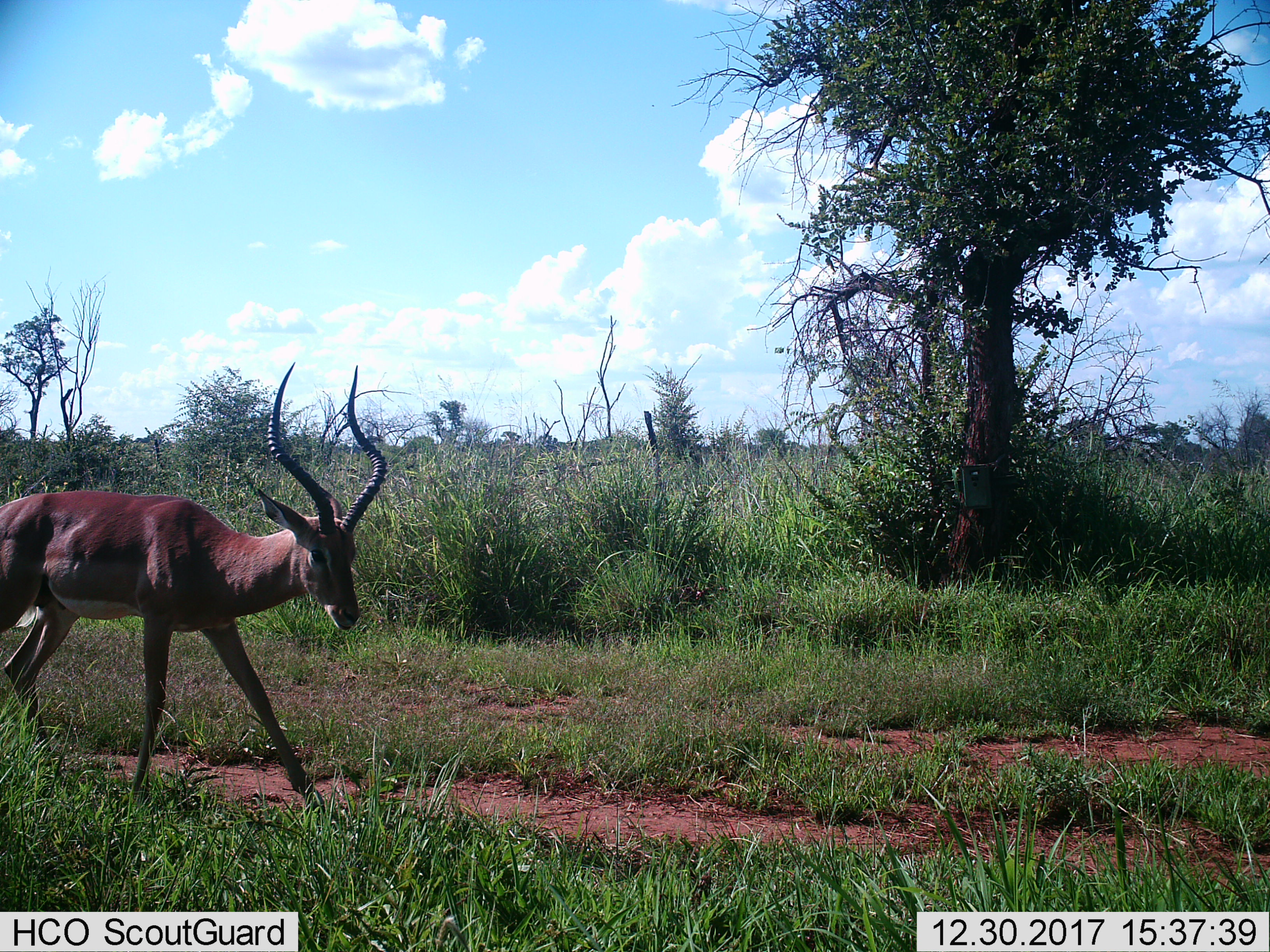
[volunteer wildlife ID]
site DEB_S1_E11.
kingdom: Animalia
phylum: Chordata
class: Mammalia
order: Artiodactyla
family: Bovidae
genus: Aepyceros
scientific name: Aepyceros melampus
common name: impala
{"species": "impala (Aepyceros melampus)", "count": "1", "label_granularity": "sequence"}